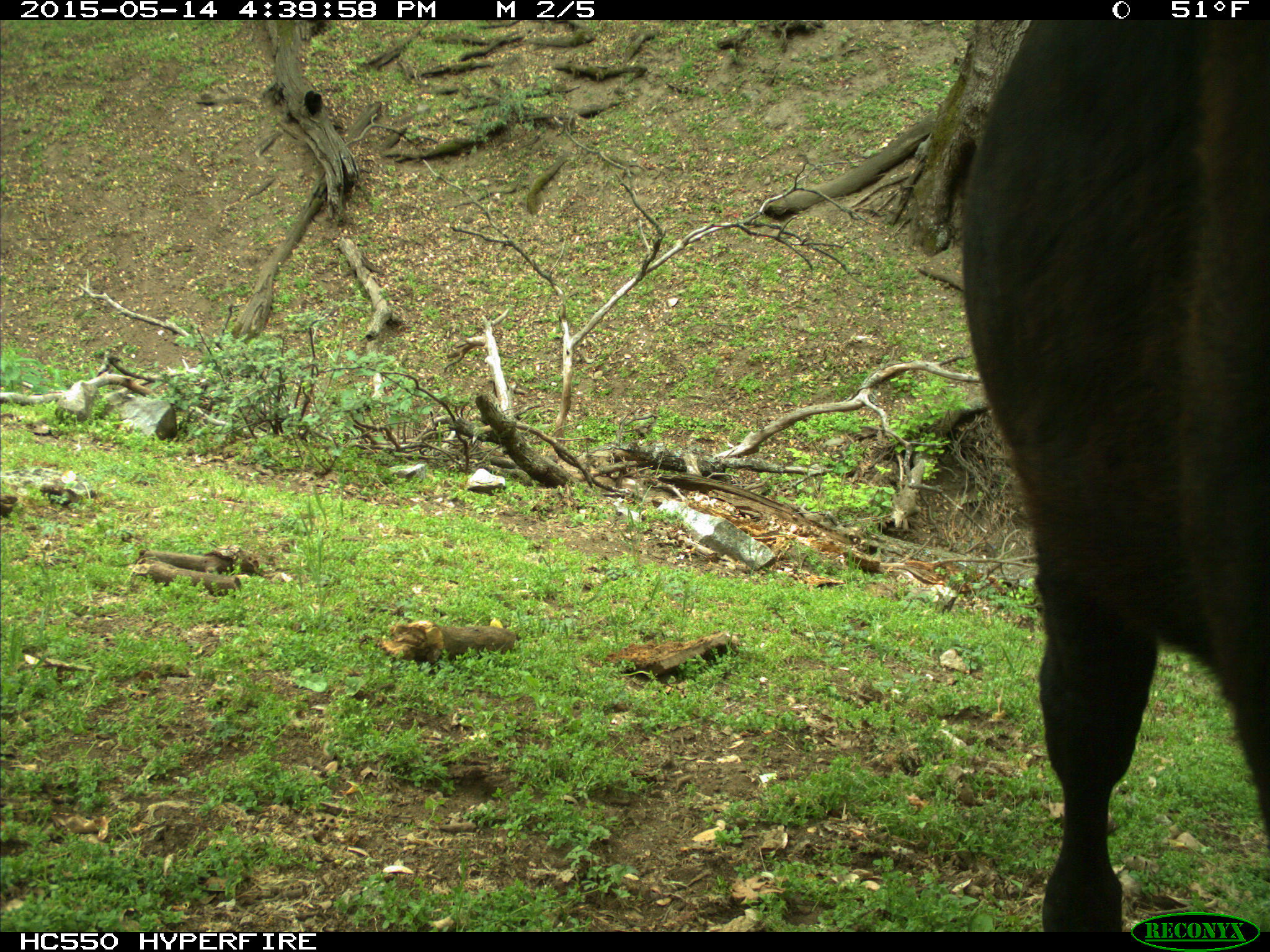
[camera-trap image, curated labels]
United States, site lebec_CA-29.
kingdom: Animalia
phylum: Chordata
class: Mammalia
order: Artiodactyla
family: Bovidae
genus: Bos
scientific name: Bos taurus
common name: domestic cow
Bos taurus (domestic cow).